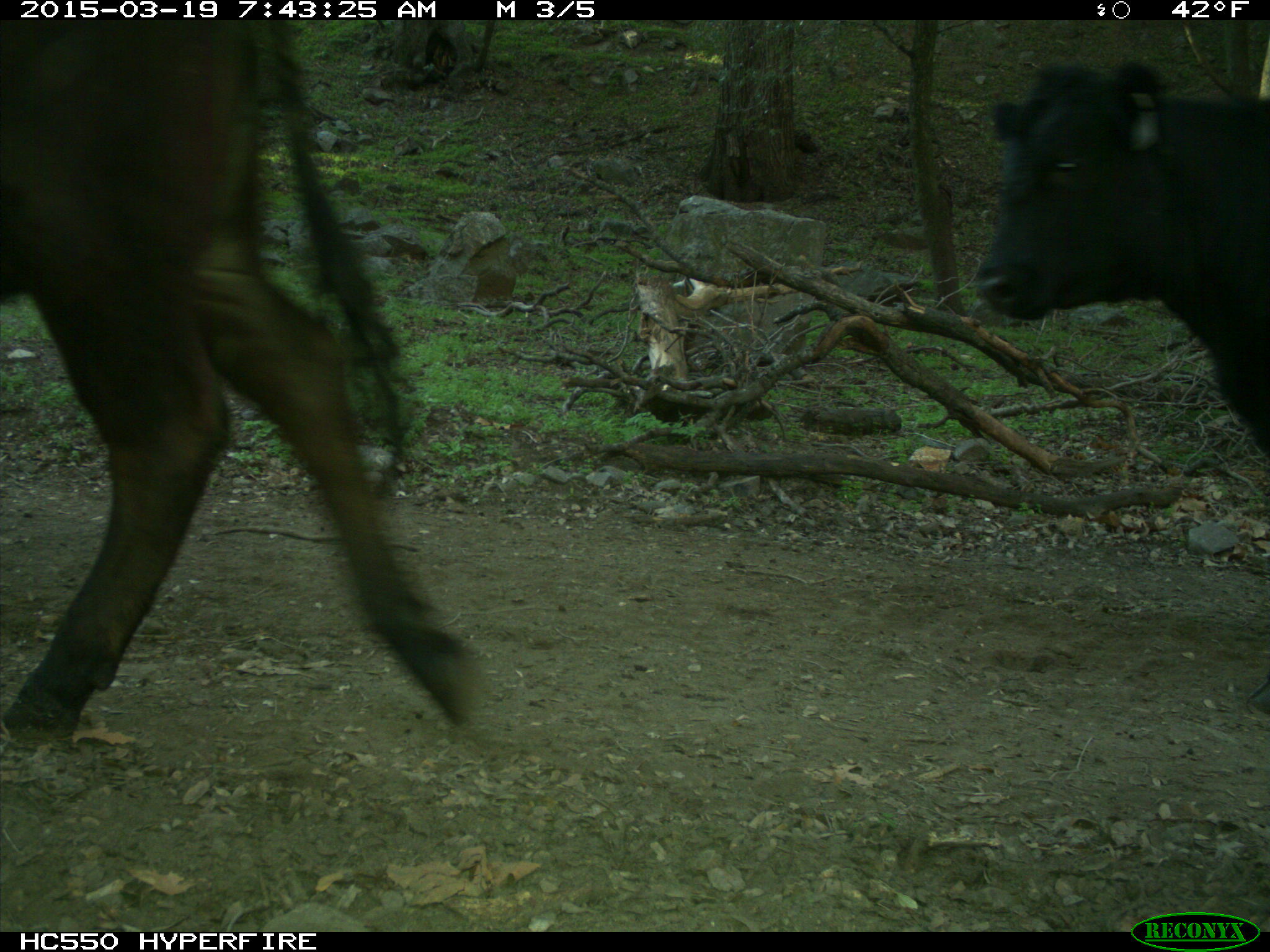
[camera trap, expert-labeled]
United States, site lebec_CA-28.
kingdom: Animalia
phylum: Chordata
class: Mammalia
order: Artiodactyla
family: Bovidae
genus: Bos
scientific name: Bos taurus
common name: domestic cow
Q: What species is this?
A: Bos taurus (domestic cow).